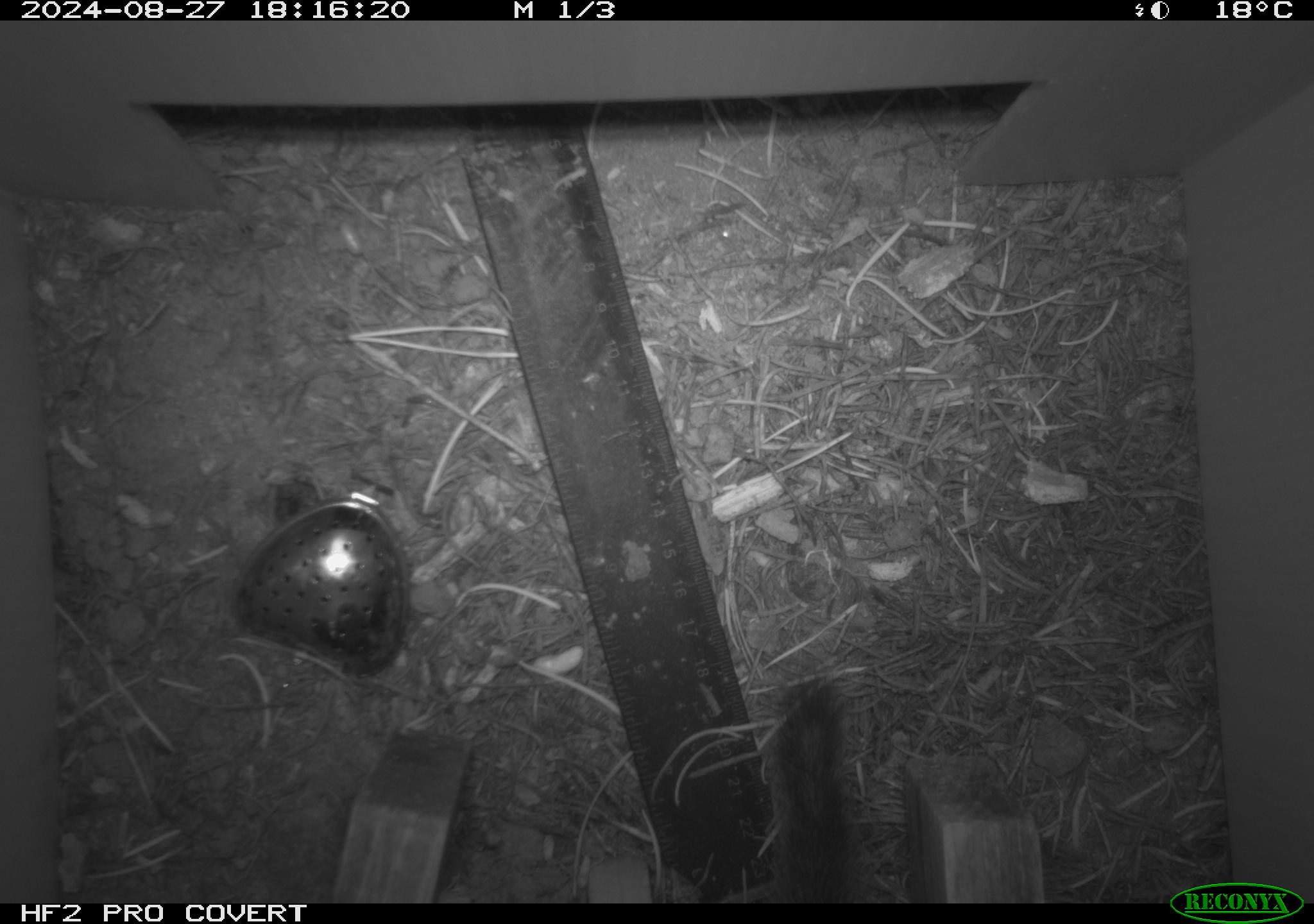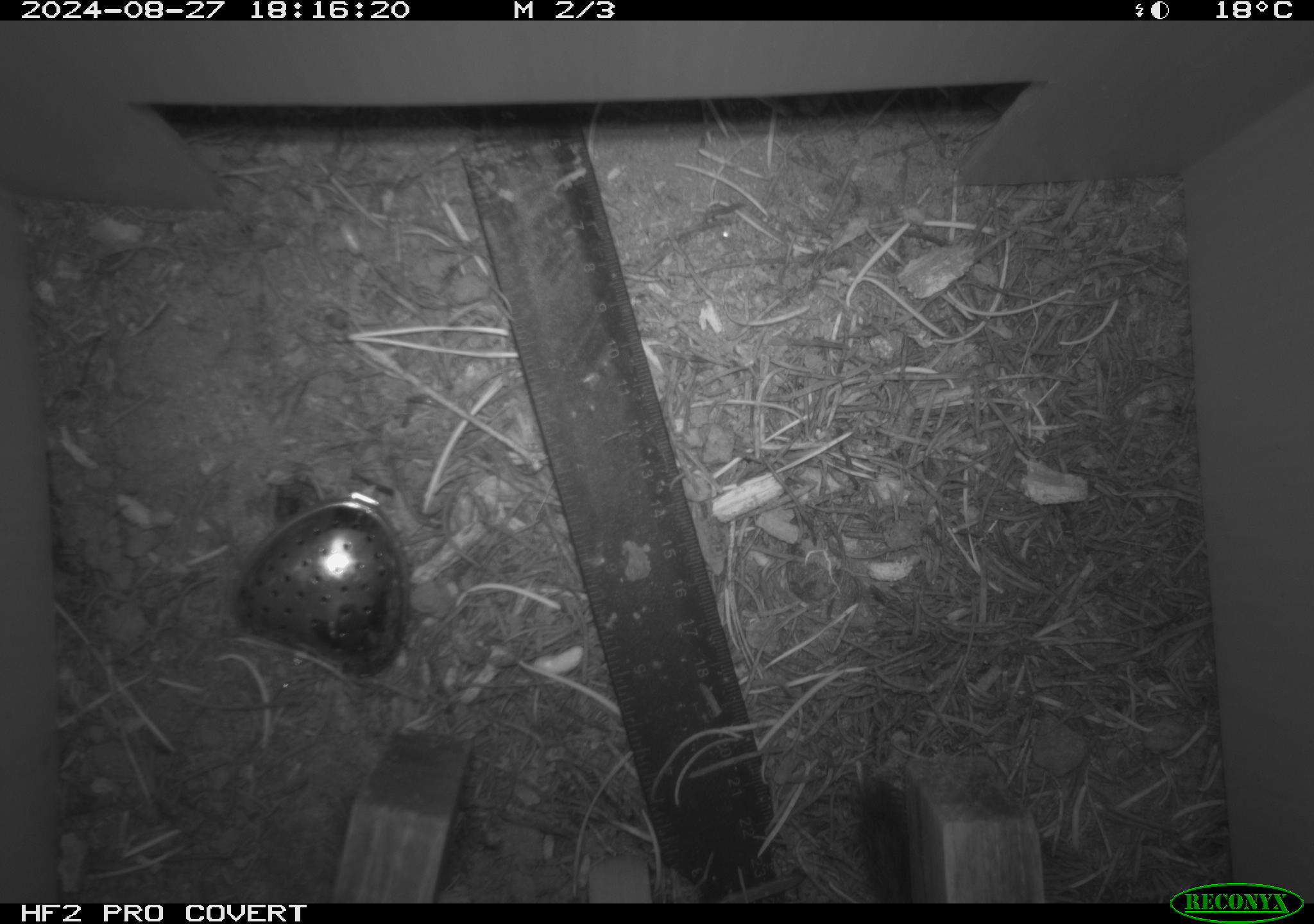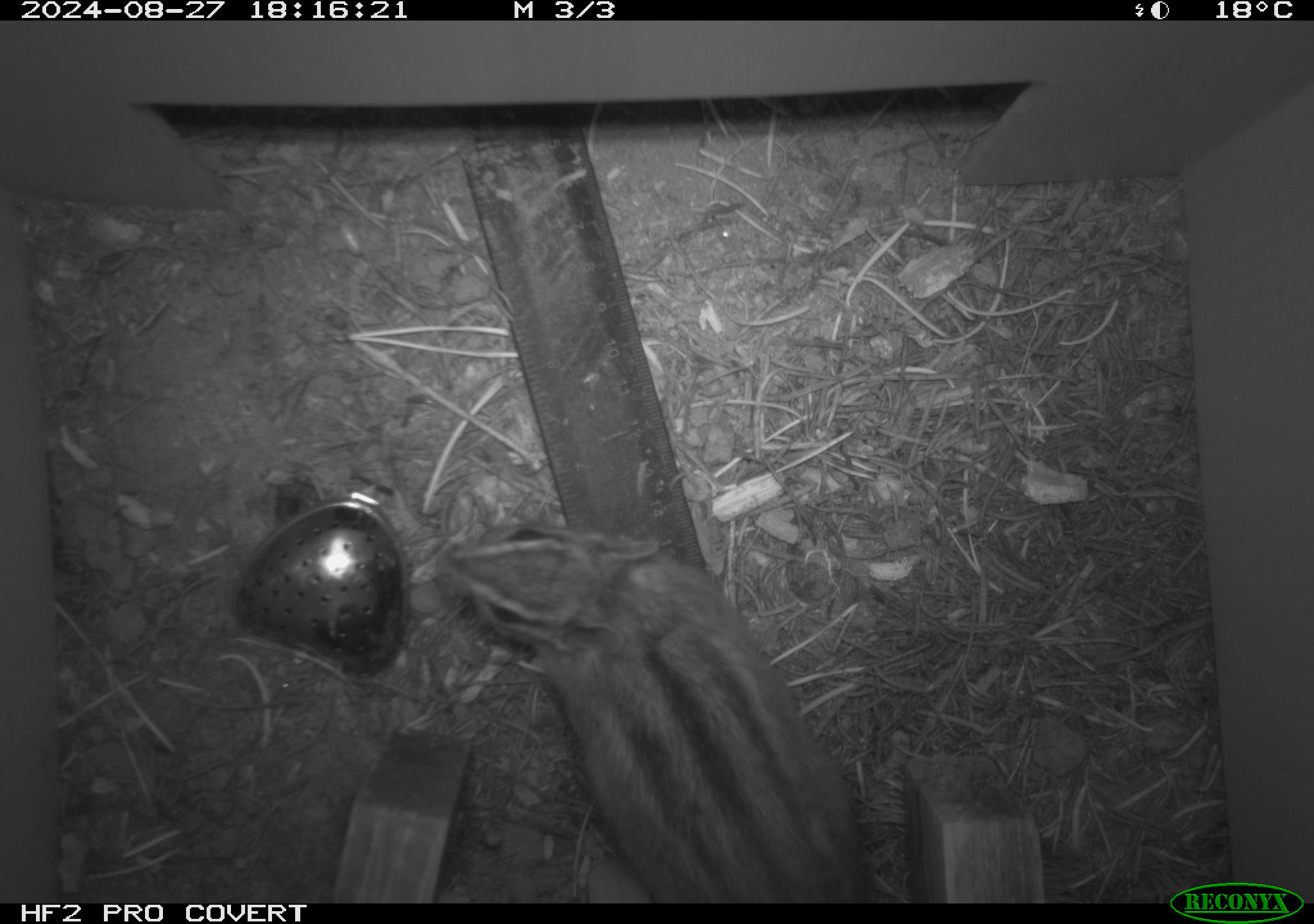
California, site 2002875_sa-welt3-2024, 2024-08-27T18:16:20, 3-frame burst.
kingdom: Animalia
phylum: Chordata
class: Mammalia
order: Rodentia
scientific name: Rodentia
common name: rodent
Rodent (Rodentia).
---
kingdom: Animalia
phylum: Chordata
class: Mammalia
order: Rodentia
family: Sciuridae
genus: Neotamias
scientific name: Neotamias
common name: western chipmunks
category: neotamias species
Neotamias species (western chipmunks) (Neotamias).